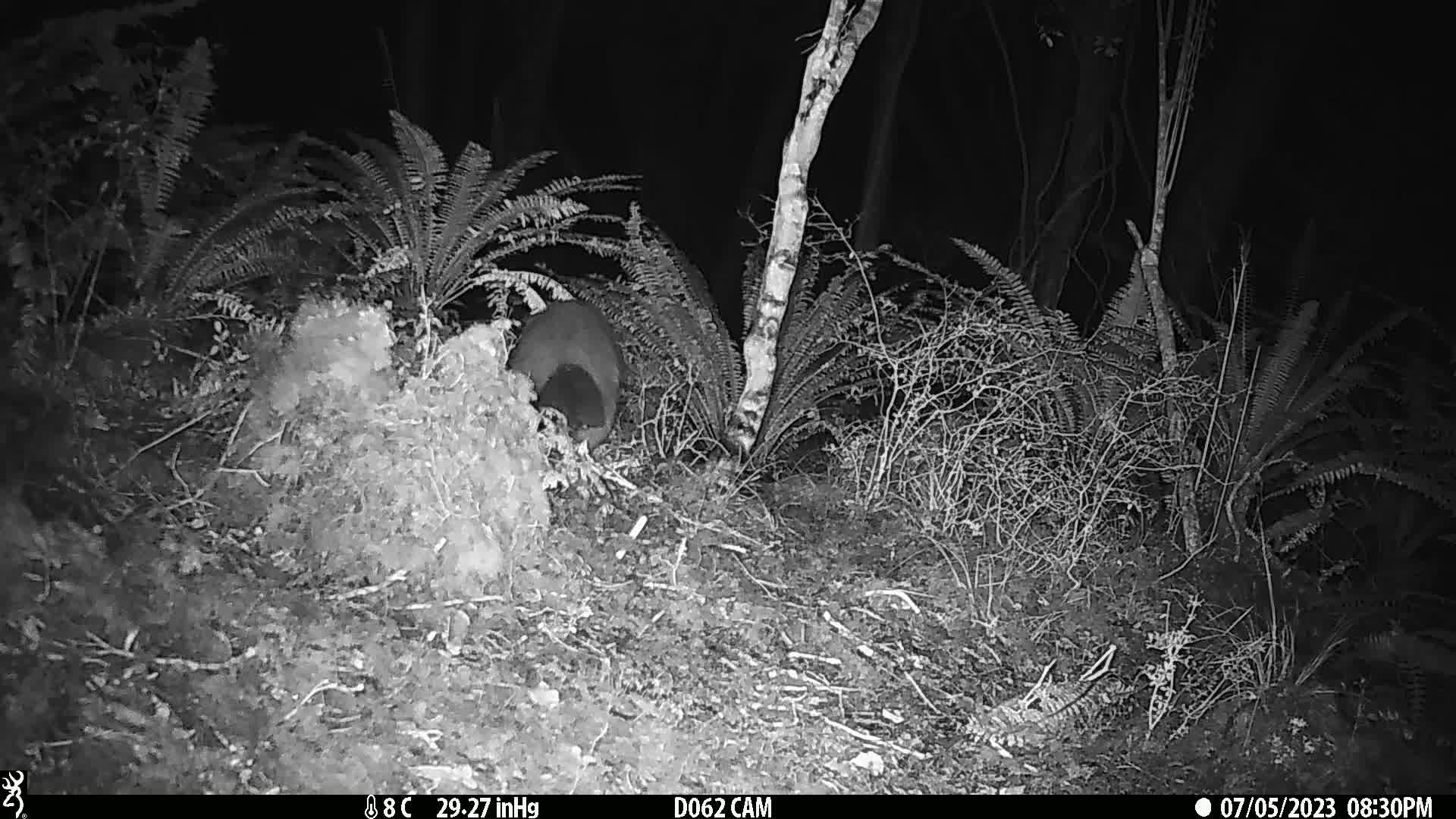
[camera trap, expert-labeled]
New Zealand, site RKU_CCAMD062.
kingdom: Animalia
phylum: Chordata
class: Mammalia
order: Diprotodontia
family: Phalangeridae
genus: Trichosurus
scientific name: Trichosurus vulpecula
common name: common brushtail possum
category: possum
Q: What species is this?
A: Possum (common brushtail possum) (Trichosurus vulpecula).